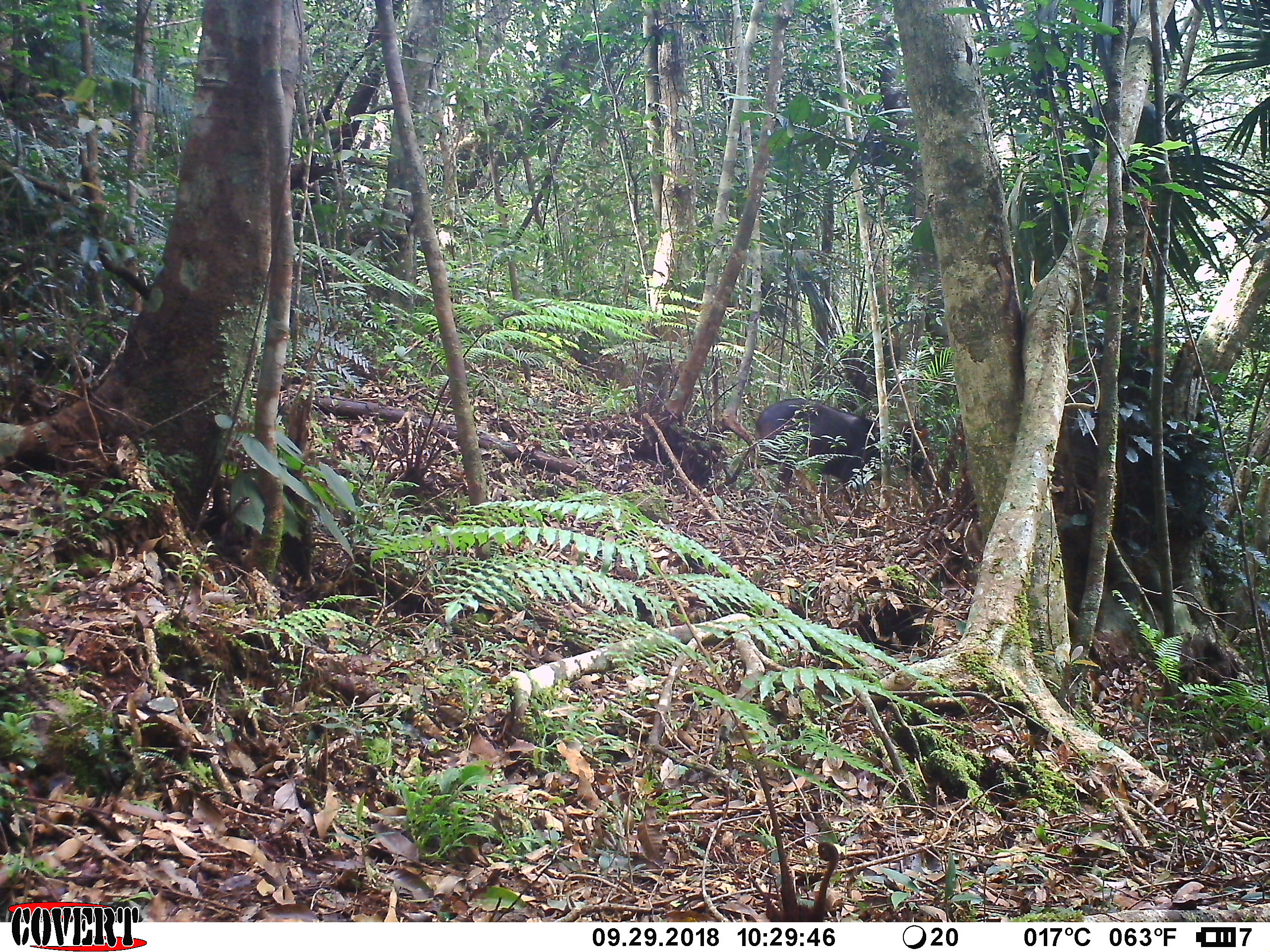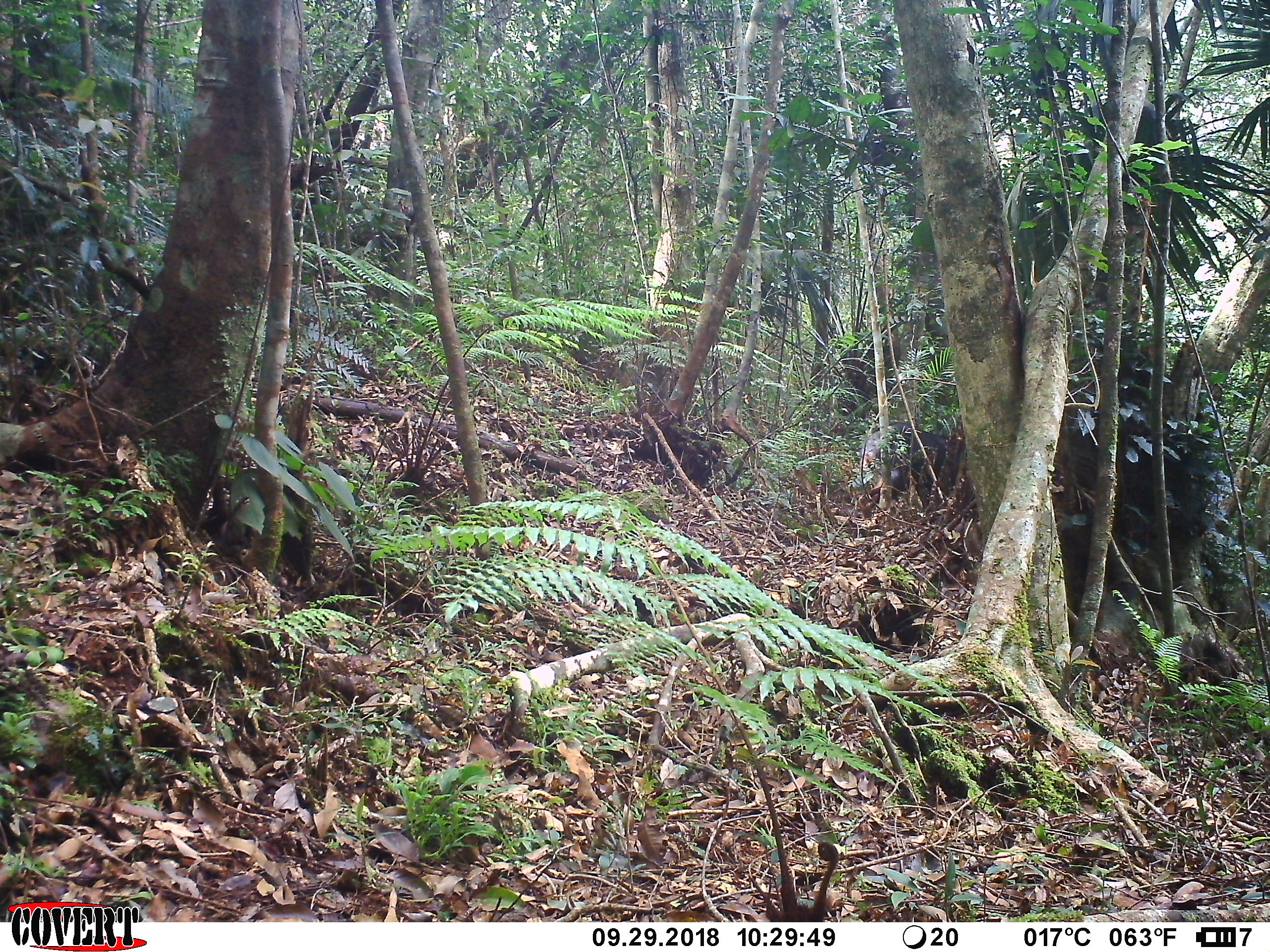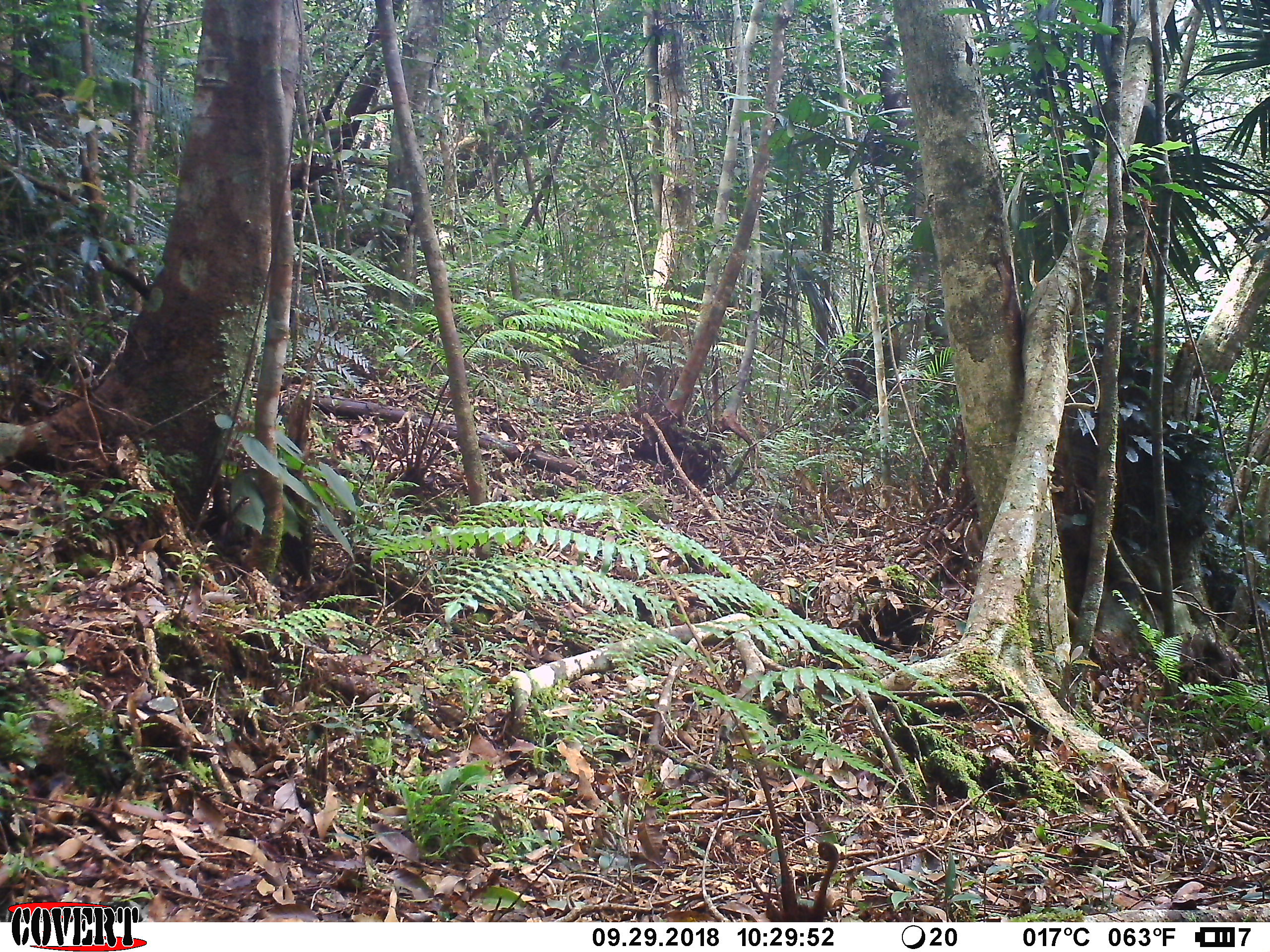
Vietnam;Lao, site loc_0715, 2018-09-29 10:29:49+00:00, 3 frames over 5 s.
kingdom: Animalia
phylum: Chordata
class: Mammalia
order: Artiodactyla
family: Bovidae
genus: Capricornis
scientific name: Capricornis sumatraensis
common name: chinese serow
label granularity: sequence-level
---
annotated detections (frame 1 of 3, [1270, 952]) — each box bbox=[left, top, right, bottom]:
chinese serow: bbox=[745, 398, 935, 536]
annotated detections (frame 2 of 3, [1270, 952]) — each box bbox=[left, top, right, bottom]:
chinese serow: bbox=[860, 423, 964, 508]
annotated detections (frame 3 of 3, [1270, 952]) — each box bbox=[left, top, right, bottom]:
chinese serow: bbox=[1202, 553, 1262, 636]